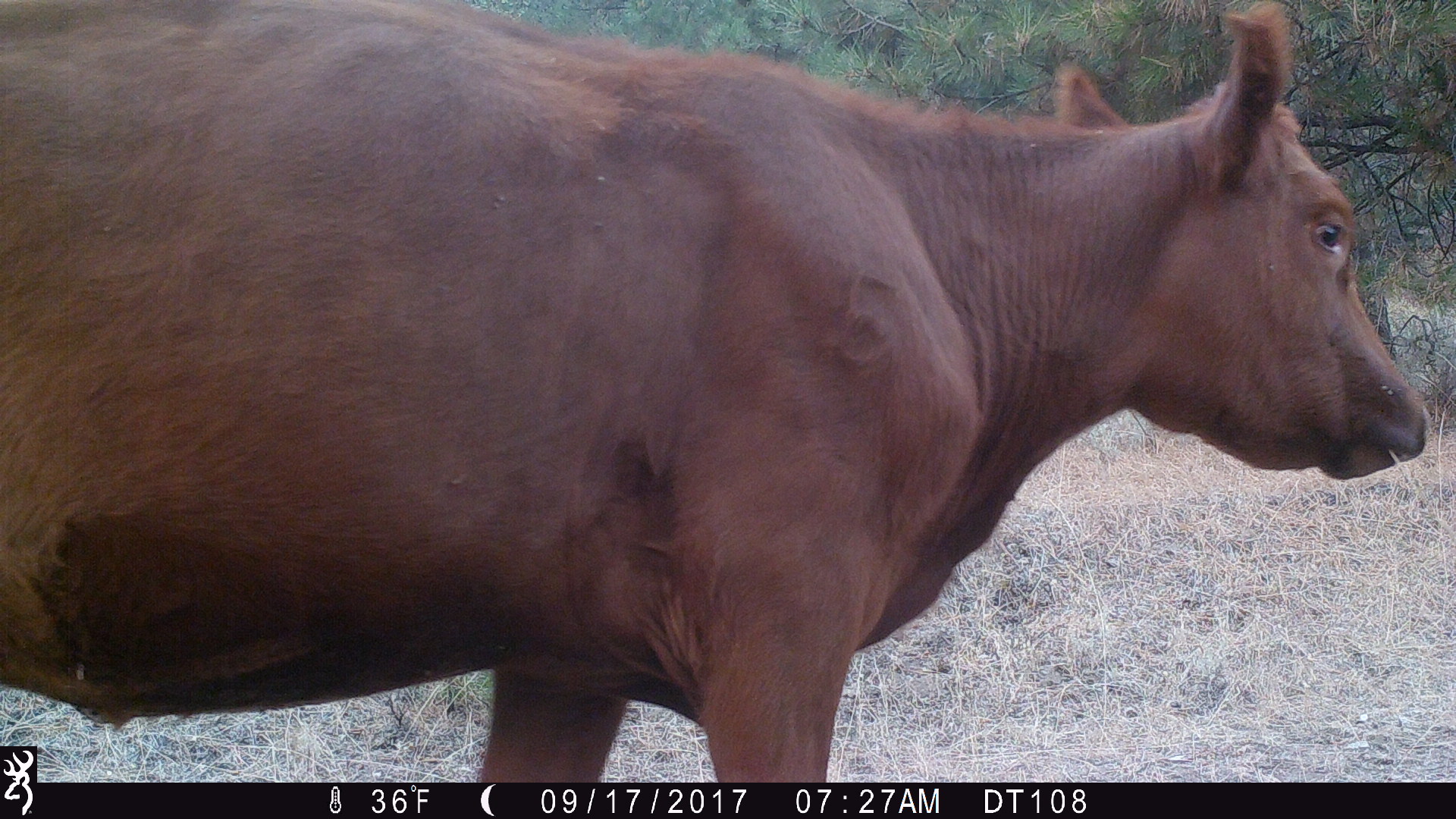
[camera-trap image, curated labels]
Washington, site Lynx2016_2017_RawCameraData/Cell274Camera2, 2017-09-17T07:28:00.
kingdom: Animalia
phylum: Chordata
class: Mammalia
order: Artiodactyla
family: Bovidae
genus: Bos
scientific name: Bos taurus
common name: domestic cattle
Domestic cattle (Bos taurus). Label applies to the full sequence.